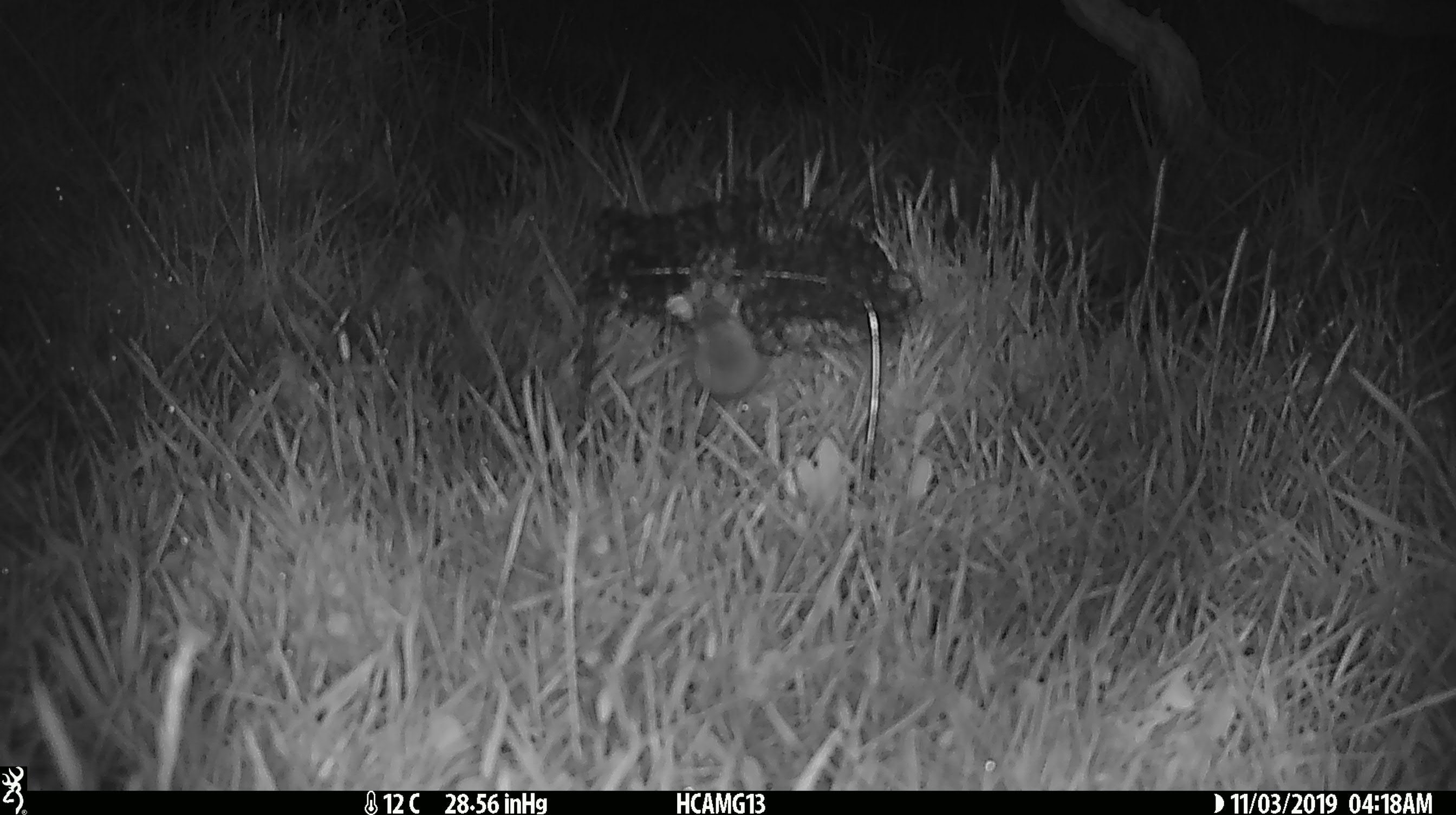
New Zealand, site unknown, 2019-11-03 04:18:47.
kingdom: Animalia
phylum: Chordata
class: Mammalia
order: Rodentia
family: Muridae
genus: Mus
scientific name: Mus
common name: mouse